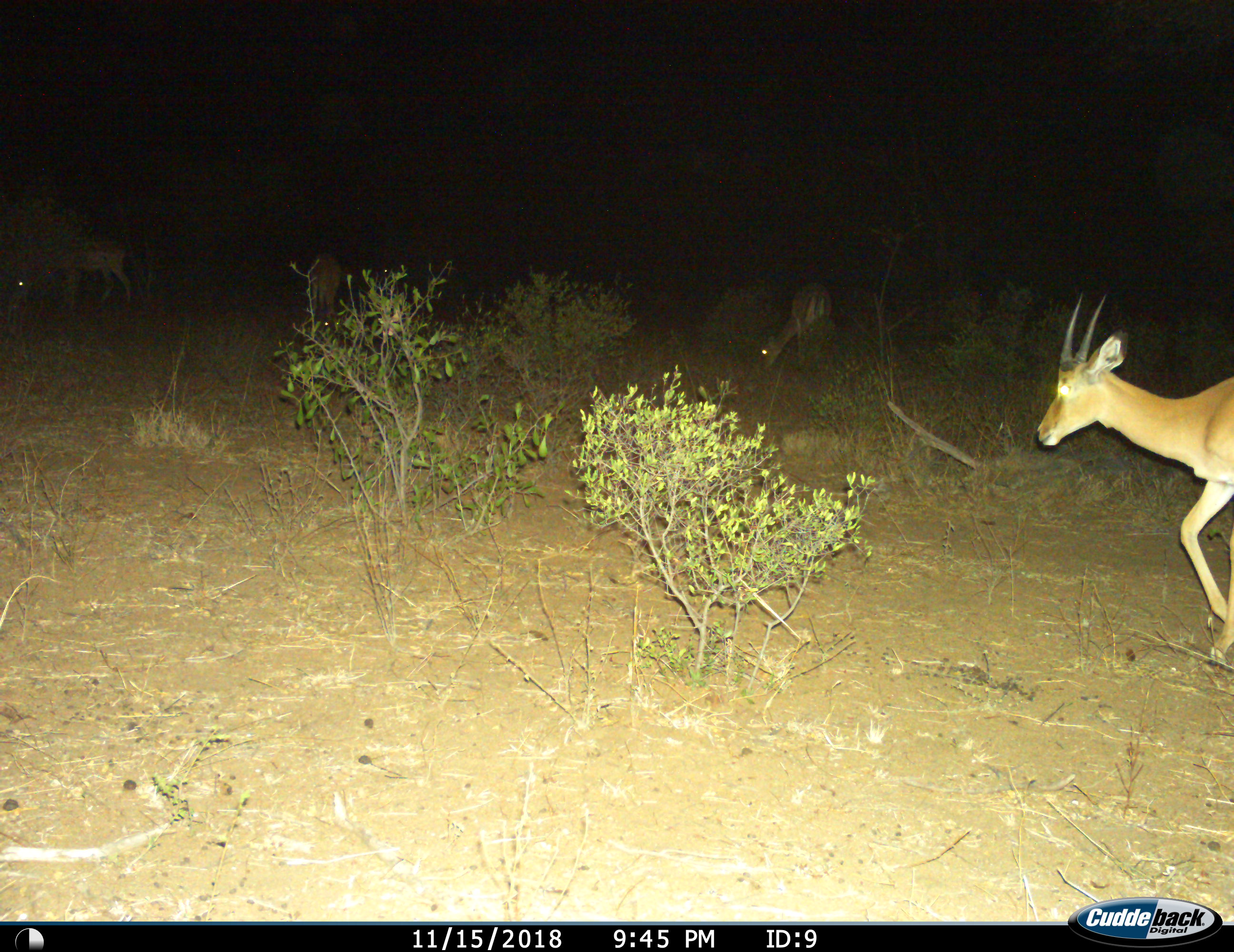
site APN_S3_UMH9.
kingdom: Animalia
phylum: Chordata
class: Mammalia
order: Artiodactyla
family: Bovidae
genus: Aepyceros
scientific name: Aepyceros melampus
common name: impala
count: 2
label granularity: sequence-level